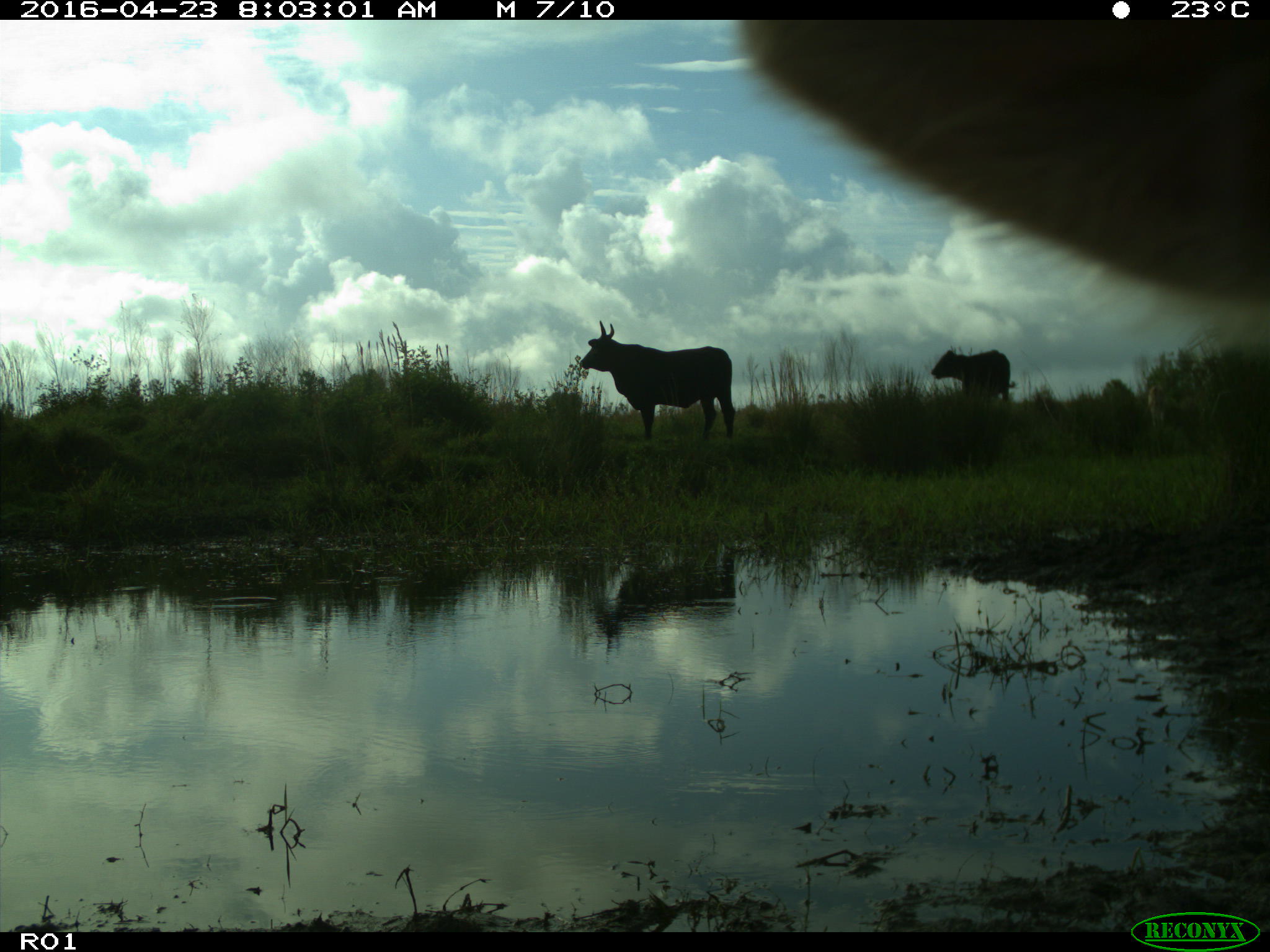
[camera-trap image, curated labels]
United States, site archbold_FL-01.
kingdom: Animalia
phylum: Chordata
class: Mammalia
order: Artiodactyla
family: Bovidae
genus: Bos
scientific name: Bos taurus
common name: domestic cow